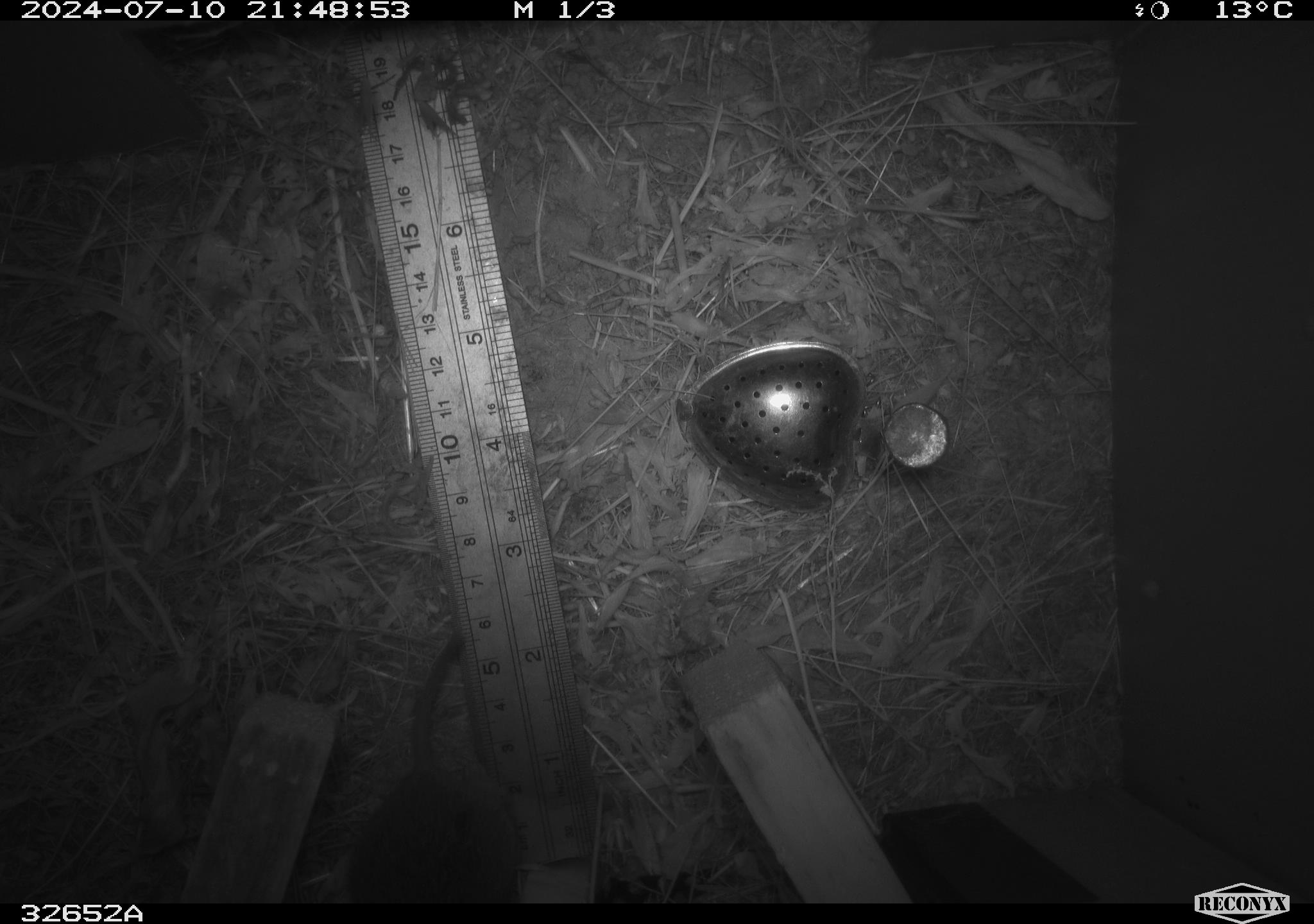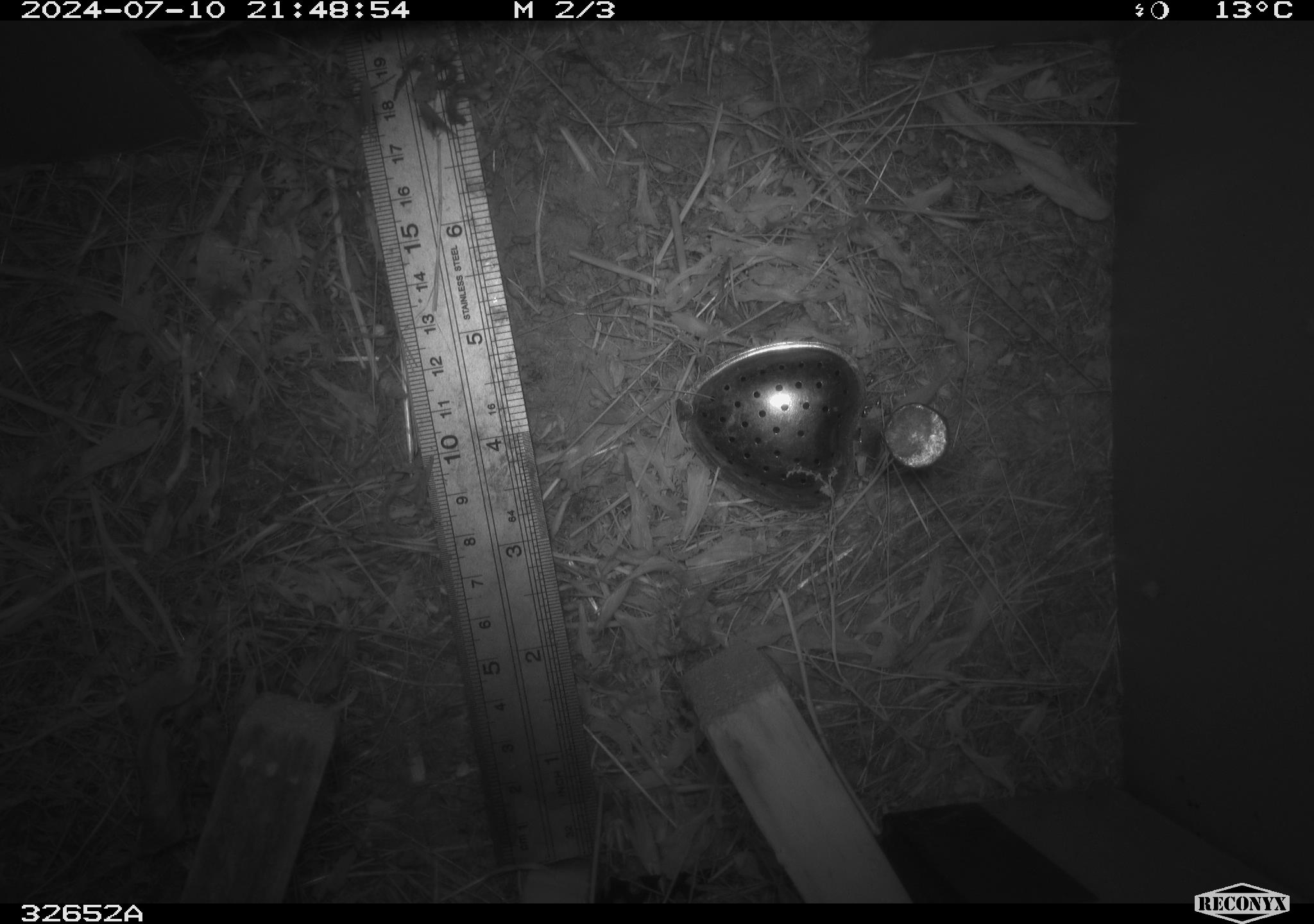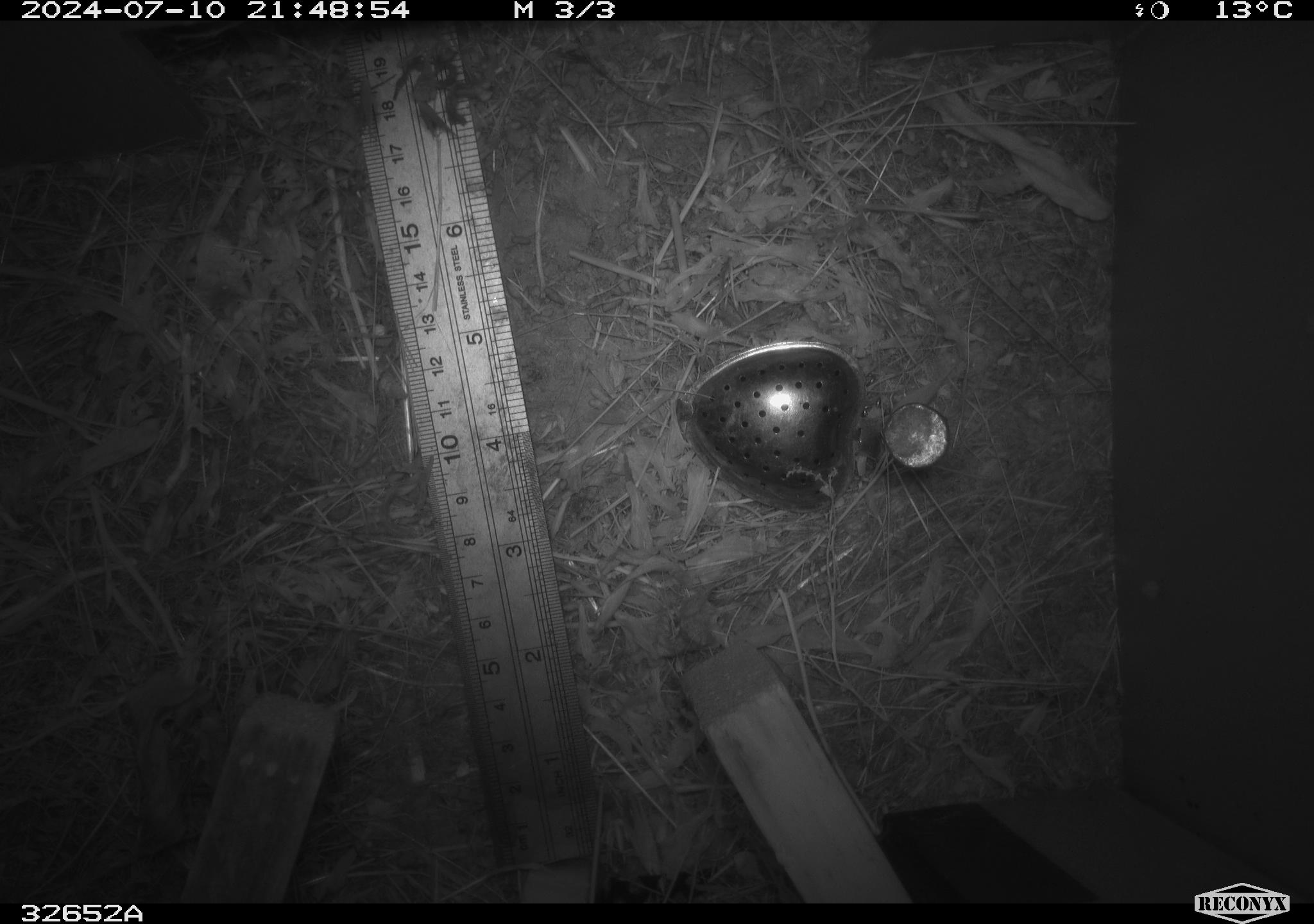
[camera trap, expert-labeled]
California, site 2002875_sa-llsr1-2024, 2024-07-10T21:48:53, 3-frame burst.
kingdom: Animalia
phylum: Chordata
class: Mammalia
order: Rodentia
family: Cricetidae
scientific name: Arvicolinae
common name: voles, lemmings, and muskrats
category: arvicolinae subfamily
Arvicolinae subfamily (voles, lemmings, and muskrats) (Arvicolinae).